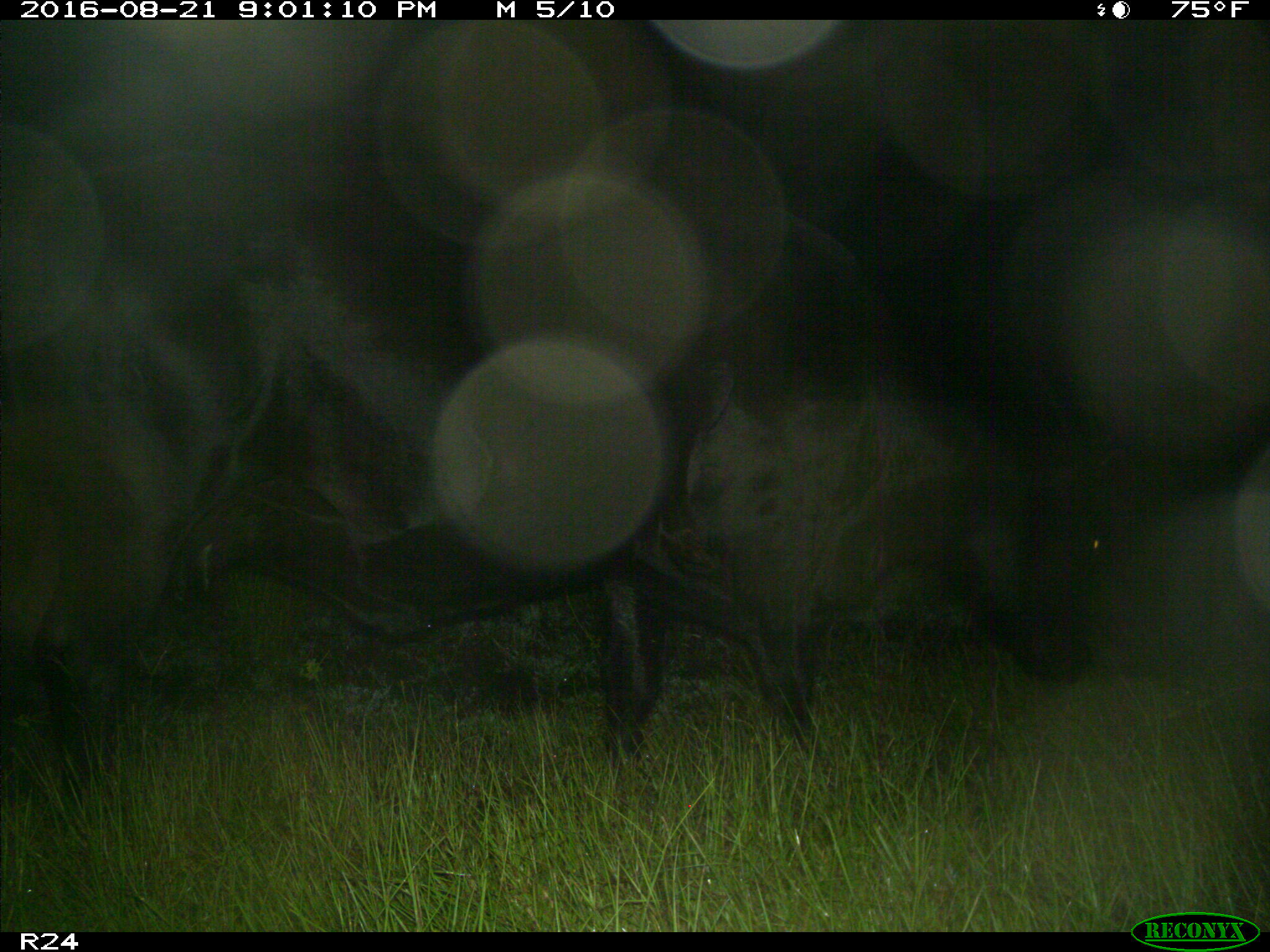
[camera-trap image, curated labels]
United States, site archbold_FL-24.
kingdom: Animalia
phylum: Chordata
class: Mammalia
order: Artiodactyla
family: Bovidae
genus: Bos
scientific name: Bos taurus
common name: domestic cow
Bos taurus (domestic cow).